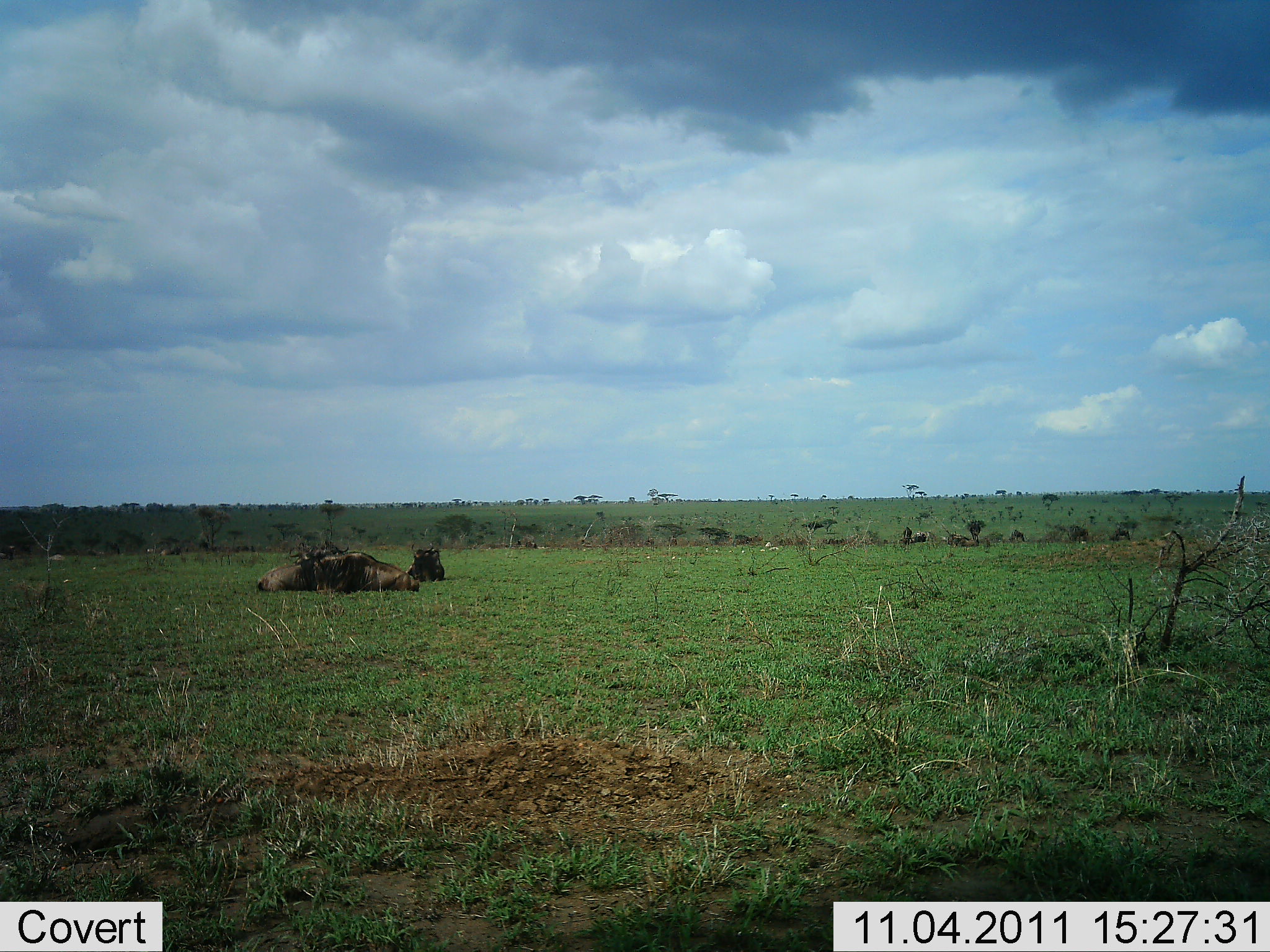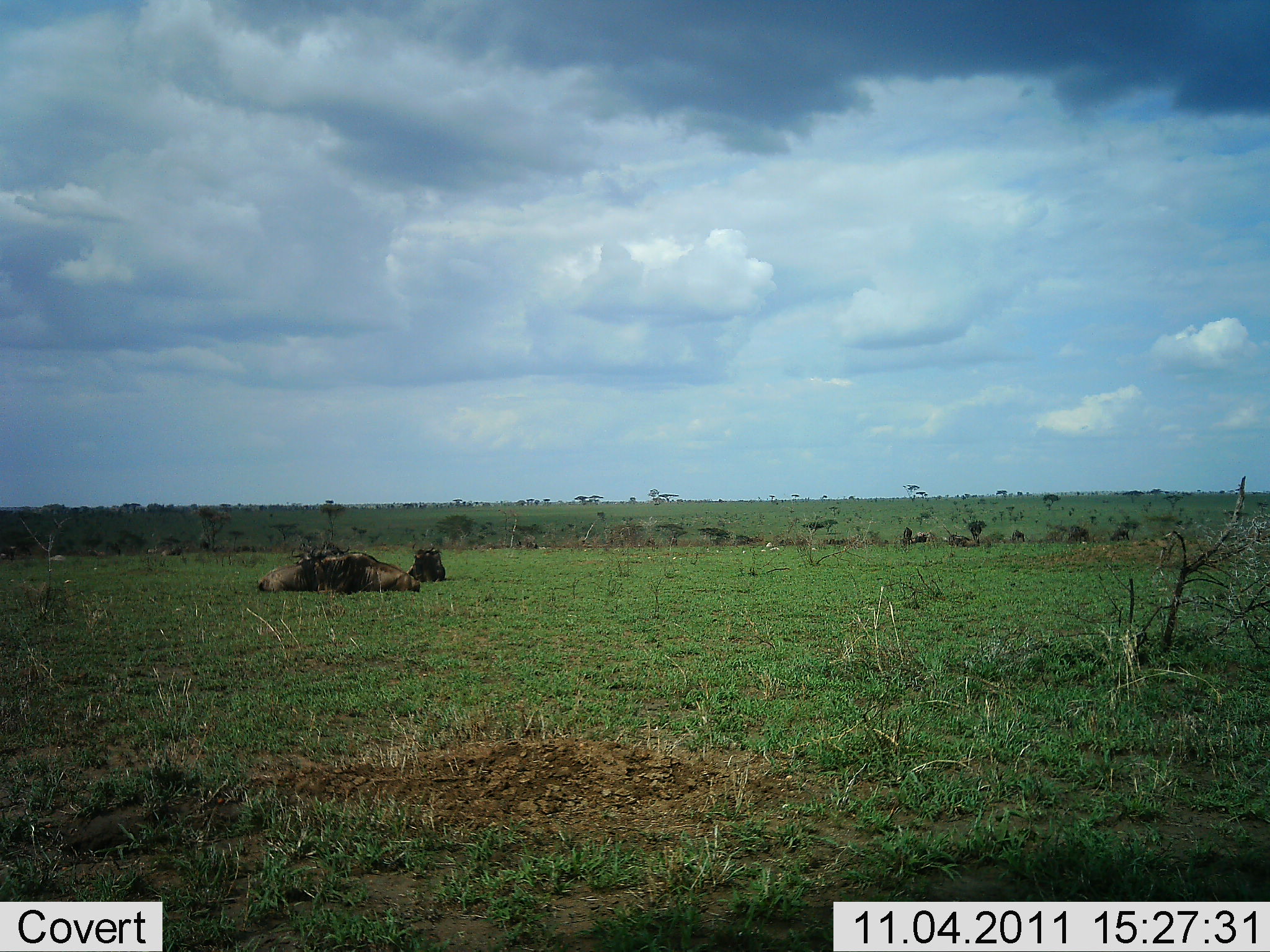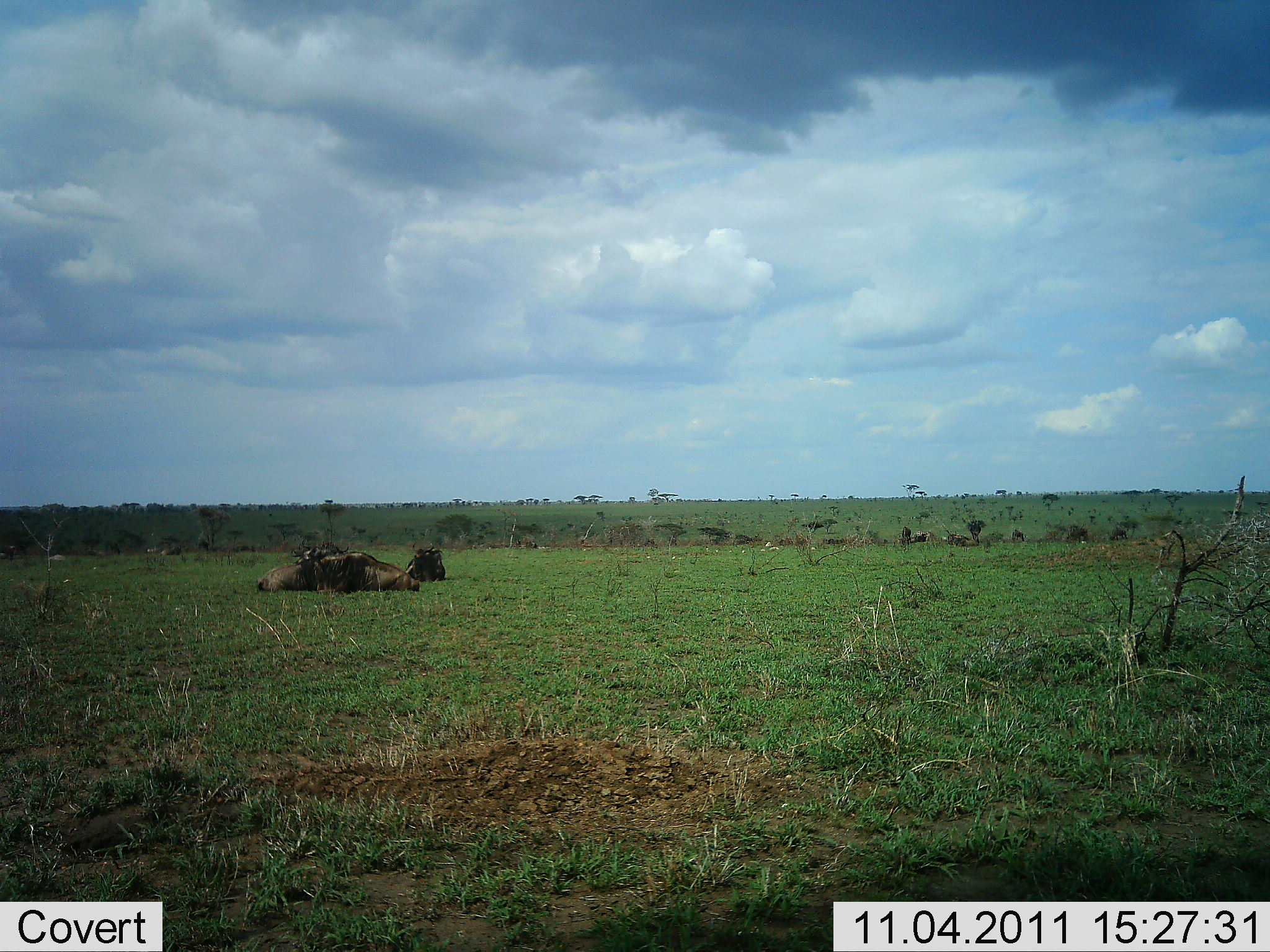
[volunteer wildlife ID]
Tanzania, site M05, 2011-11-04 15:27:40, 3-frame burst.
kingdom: Animalia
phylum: Chordata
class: Mammalia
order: Artiodactyla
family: Bovidae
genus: Connochaetes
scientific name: Connochaetes taurinus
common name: blue wildebeest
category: wildebeest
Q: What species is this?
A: Wildebeest (blue wildebeest) (Connochaetes taurinus).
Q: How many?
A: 4.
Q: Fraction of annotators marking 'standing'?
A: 8%.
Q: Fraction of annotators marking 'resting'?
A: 100%.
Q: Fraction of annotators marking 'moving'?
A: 0%.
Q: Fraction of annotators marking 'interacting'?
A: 0%.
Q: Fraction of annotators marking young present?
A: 0%.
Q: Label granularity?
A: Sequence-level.